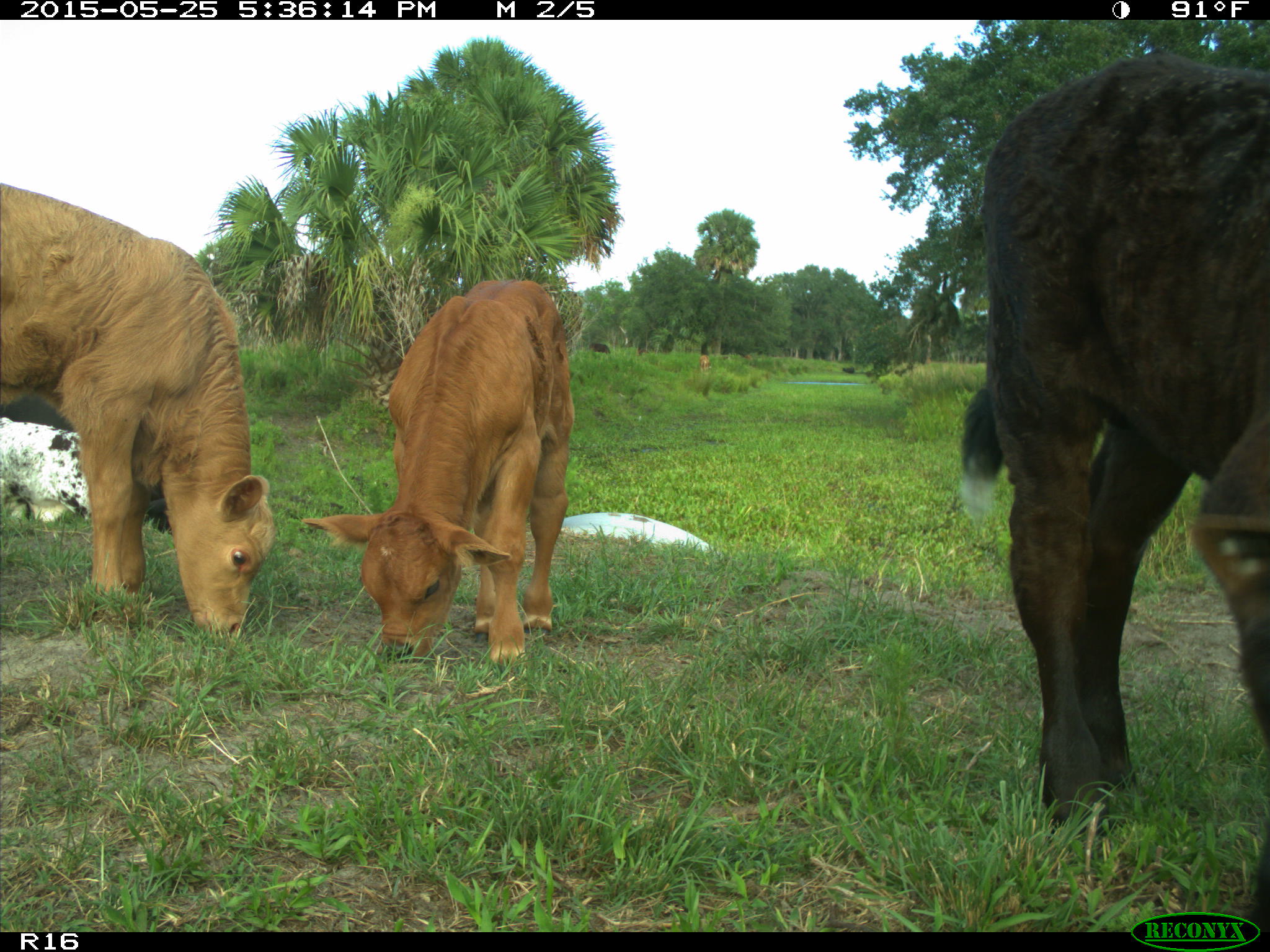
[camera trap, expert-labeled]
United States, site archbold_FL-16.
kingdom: Animalia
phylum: Chordata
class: Mammalia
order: Artiodactyla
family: Bovidae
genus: Bos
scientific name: Bos taurus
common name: domestic cow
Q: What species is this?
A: Bos taurus (domestic cow).